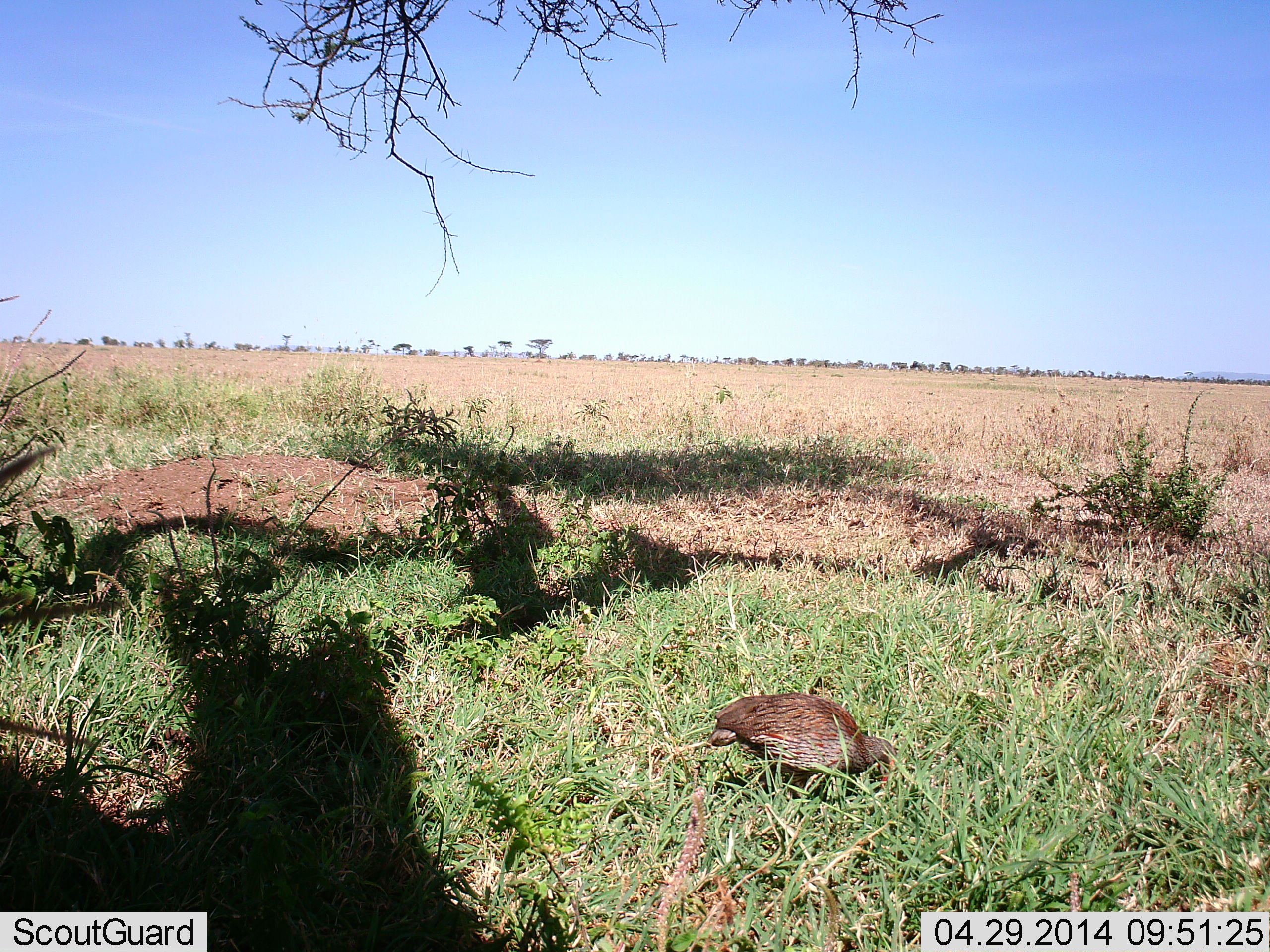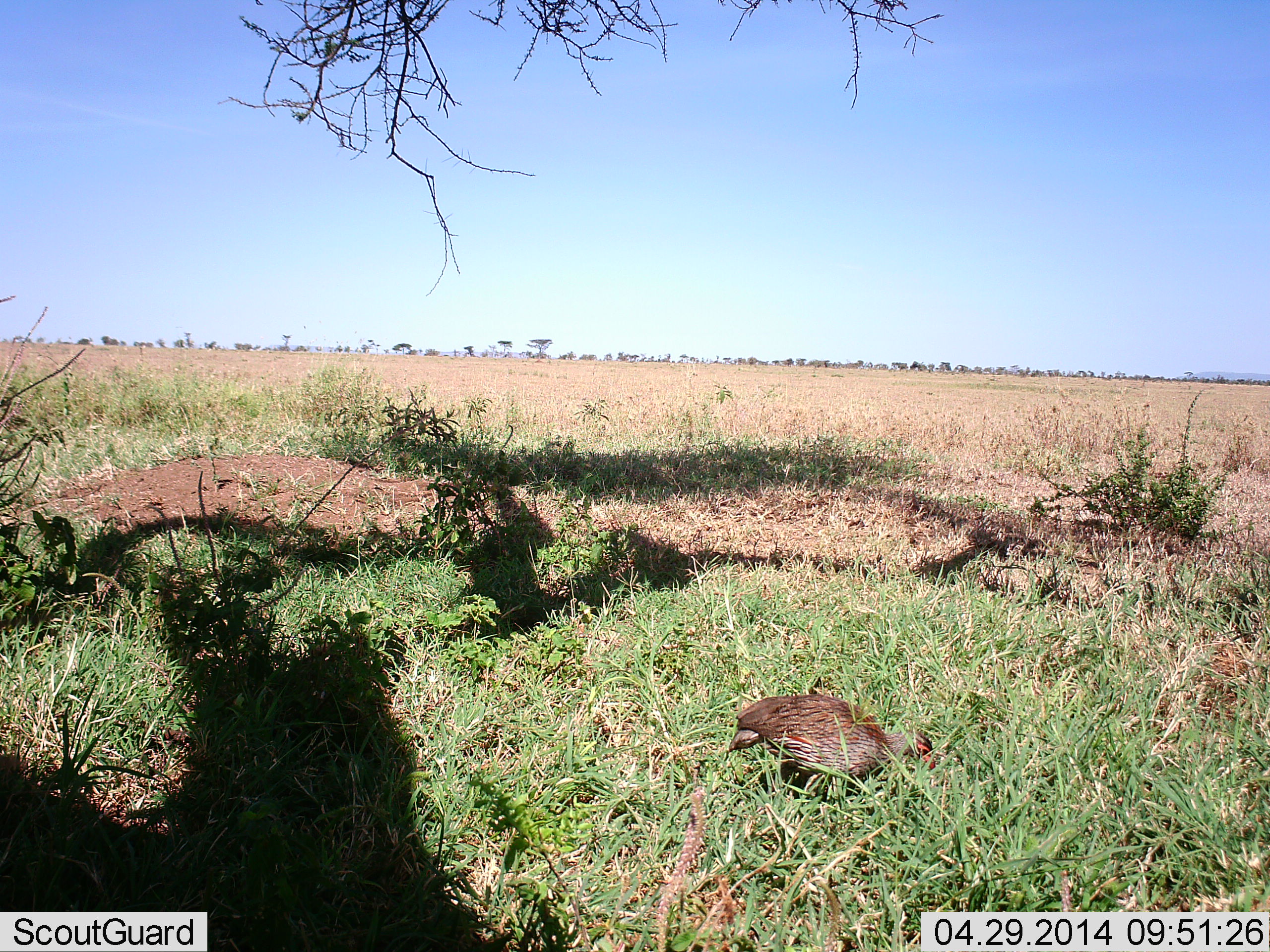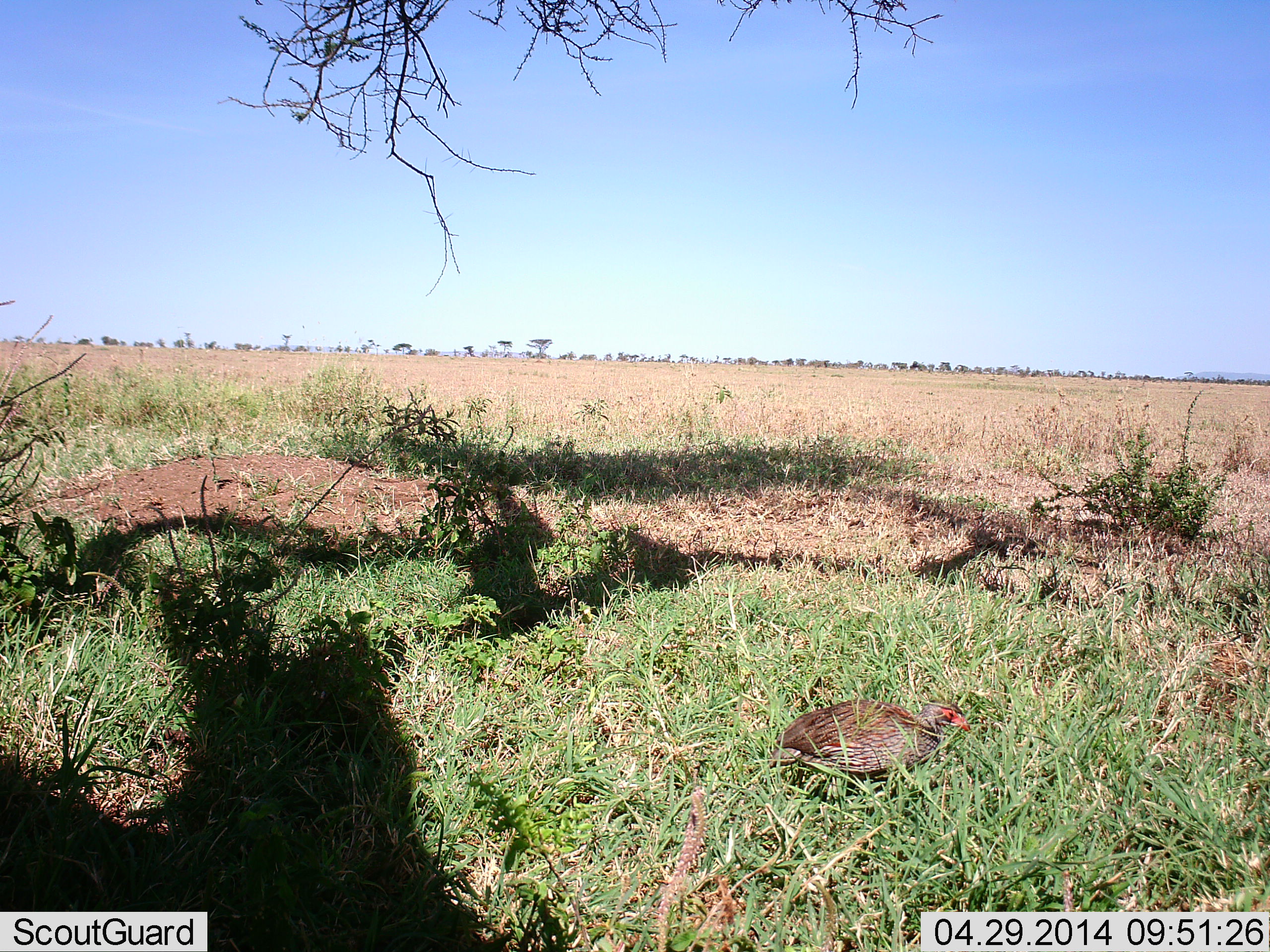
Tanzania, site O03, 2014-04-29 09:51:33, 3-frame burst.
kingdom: Animalia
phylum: Chordata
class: Aves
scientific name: Aves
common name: bird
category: otherbird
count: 1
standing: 30%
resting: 10%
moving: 30%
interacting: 0%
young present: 0%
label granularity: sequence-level